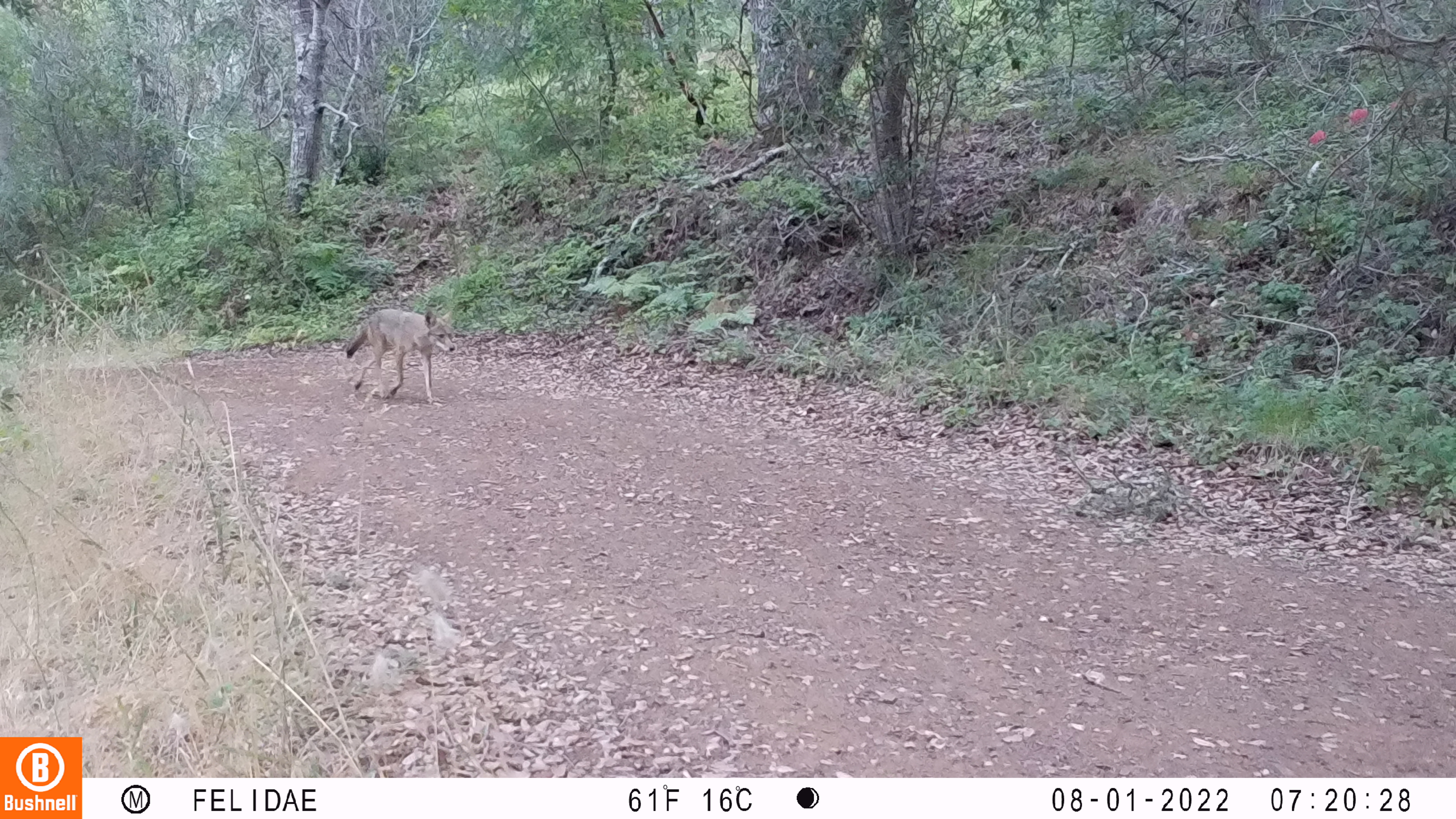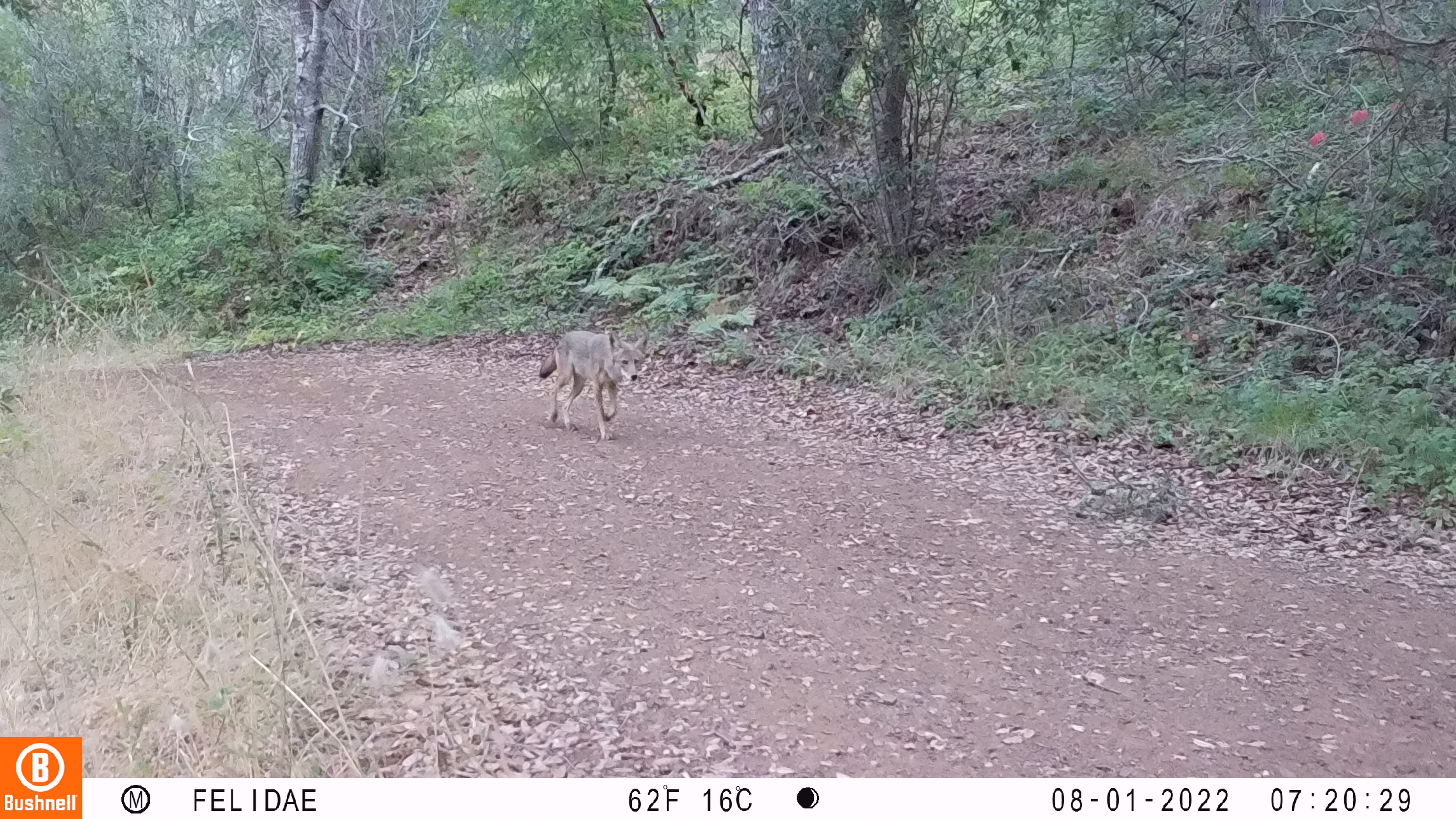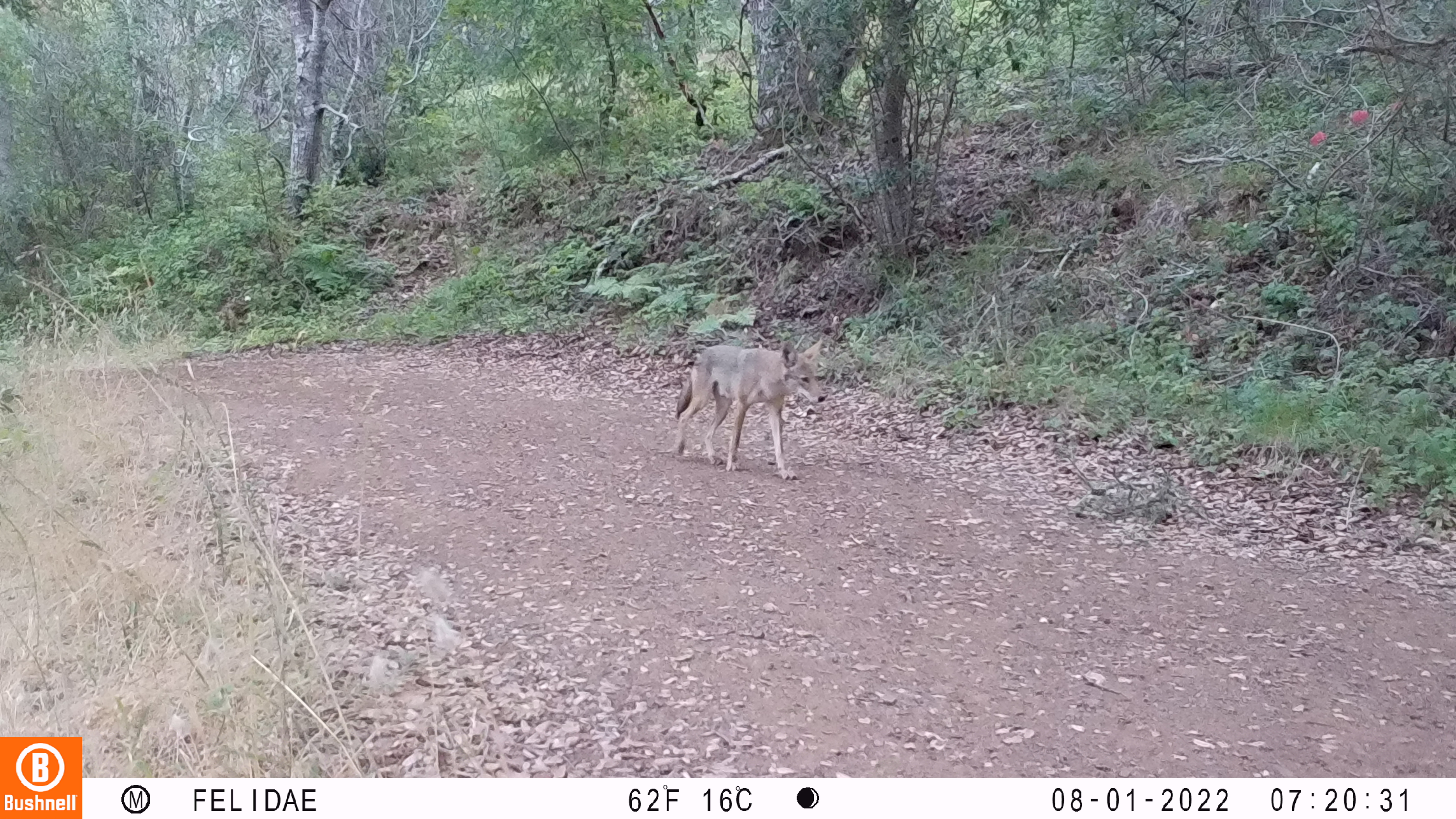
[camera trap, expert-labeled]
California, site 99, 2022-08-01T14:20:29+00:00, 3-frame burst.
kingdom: Animalia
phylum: Chordata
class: Mammalia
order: Carnivora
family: Canidae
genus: Canis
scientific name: Canis latrans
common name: coyote